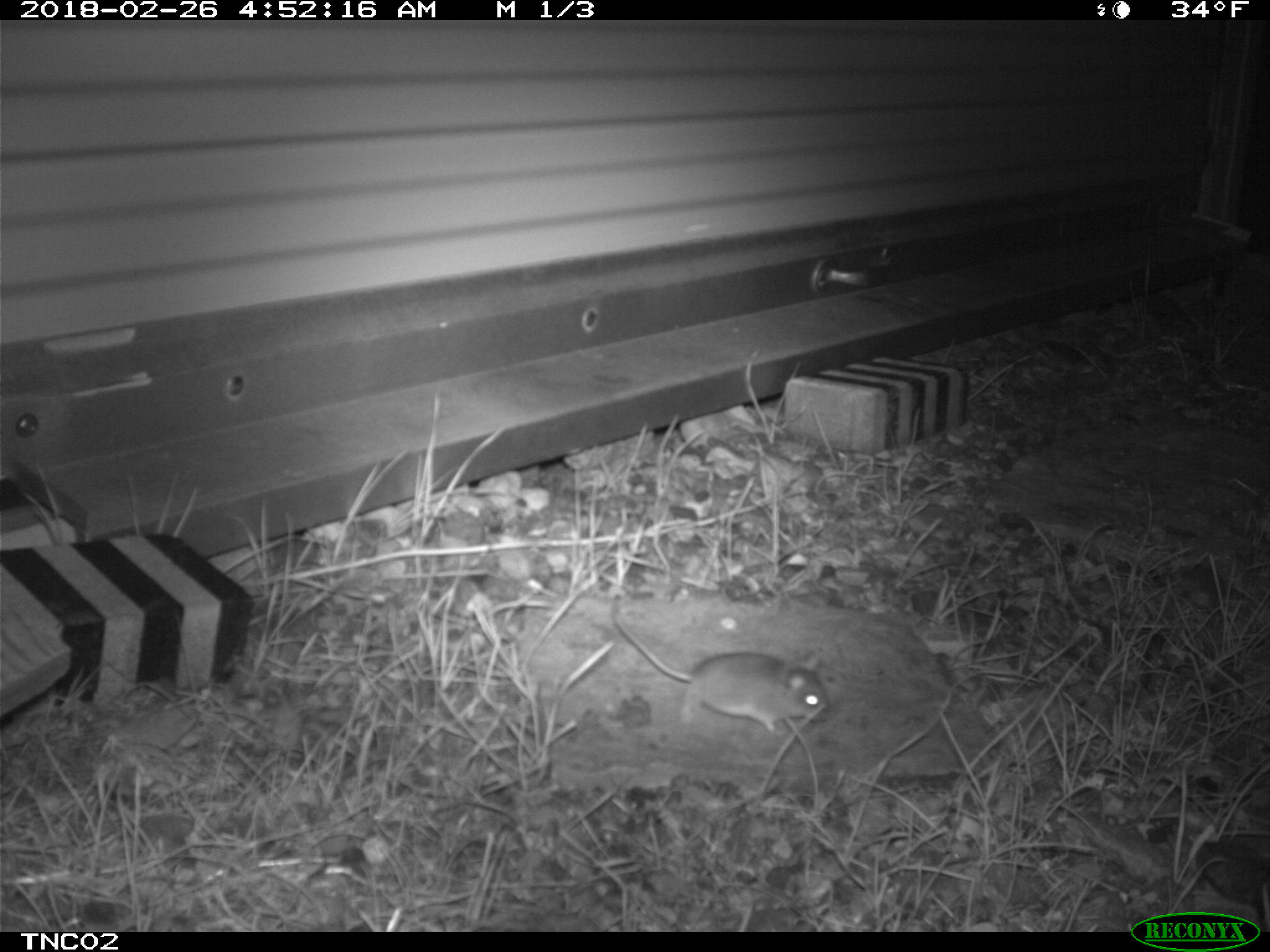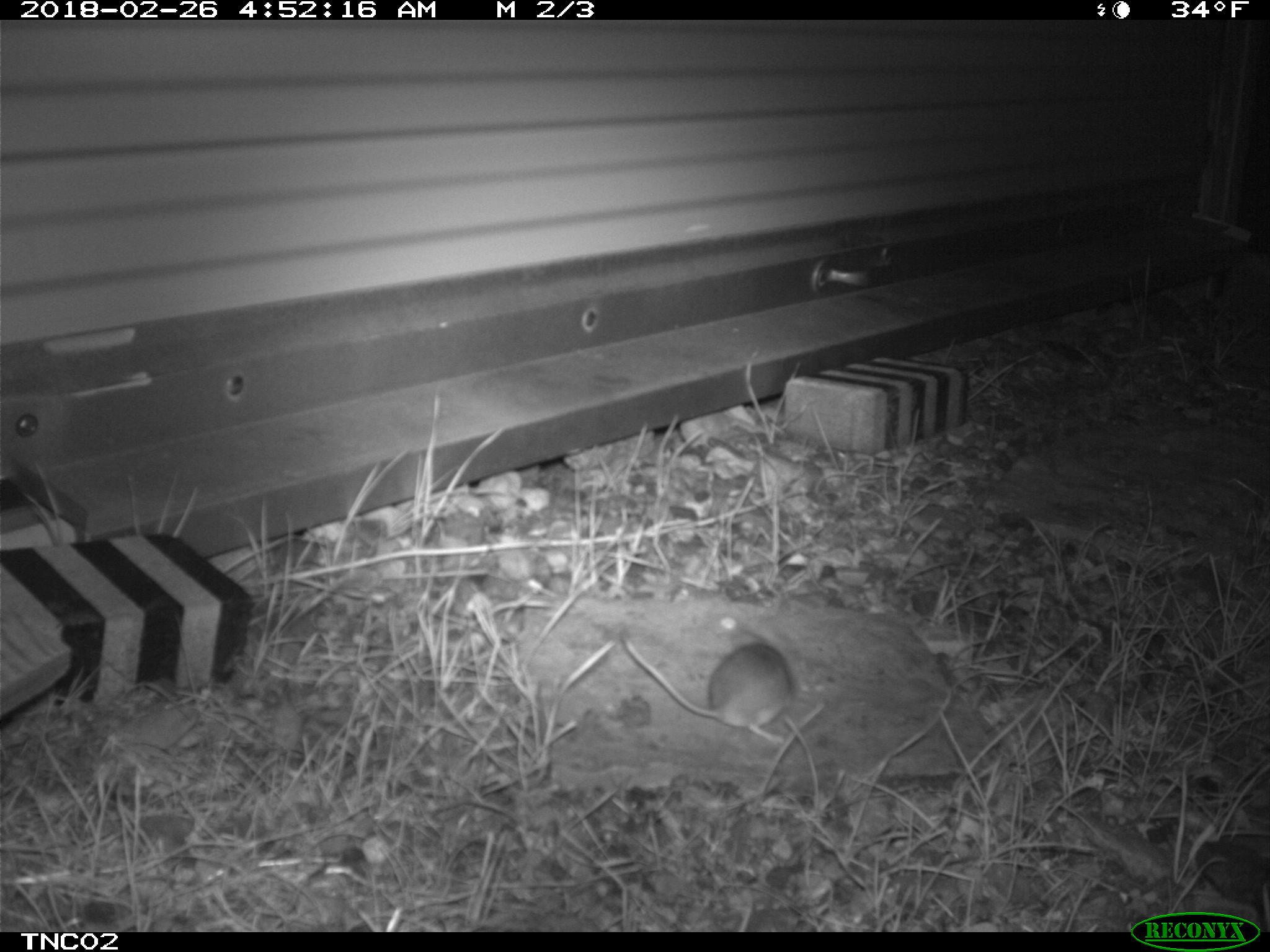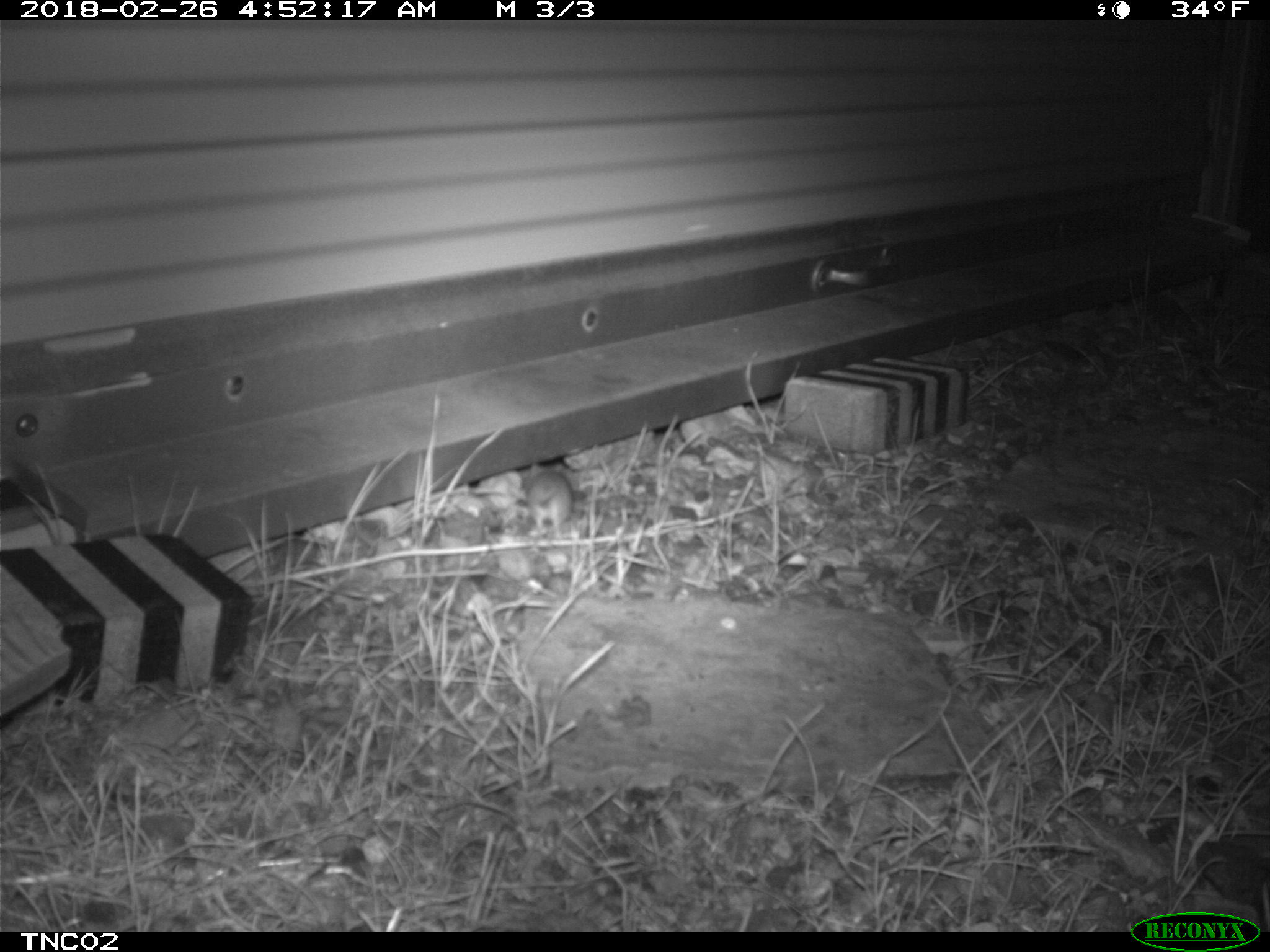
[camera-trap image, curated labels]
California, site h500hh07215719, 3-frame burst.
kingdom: Animalia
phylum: Chordata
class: Mammalia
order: Rodentia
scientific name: Rodentia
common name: rodent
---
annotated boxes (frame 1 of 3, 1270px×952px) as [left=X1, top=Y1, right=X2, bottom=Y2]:
rodent: [left=612, top=613, right=832, bottom=736]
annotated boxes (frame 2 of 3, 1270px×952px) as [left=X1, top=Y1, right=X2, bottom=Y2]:
rodent: [left=623, top=637, right=792, bottom=745]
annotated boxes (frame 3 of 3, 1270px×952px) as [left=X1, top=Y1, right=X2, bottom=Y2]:
rodent: [left=521, top=461, right=576, bottom=539]